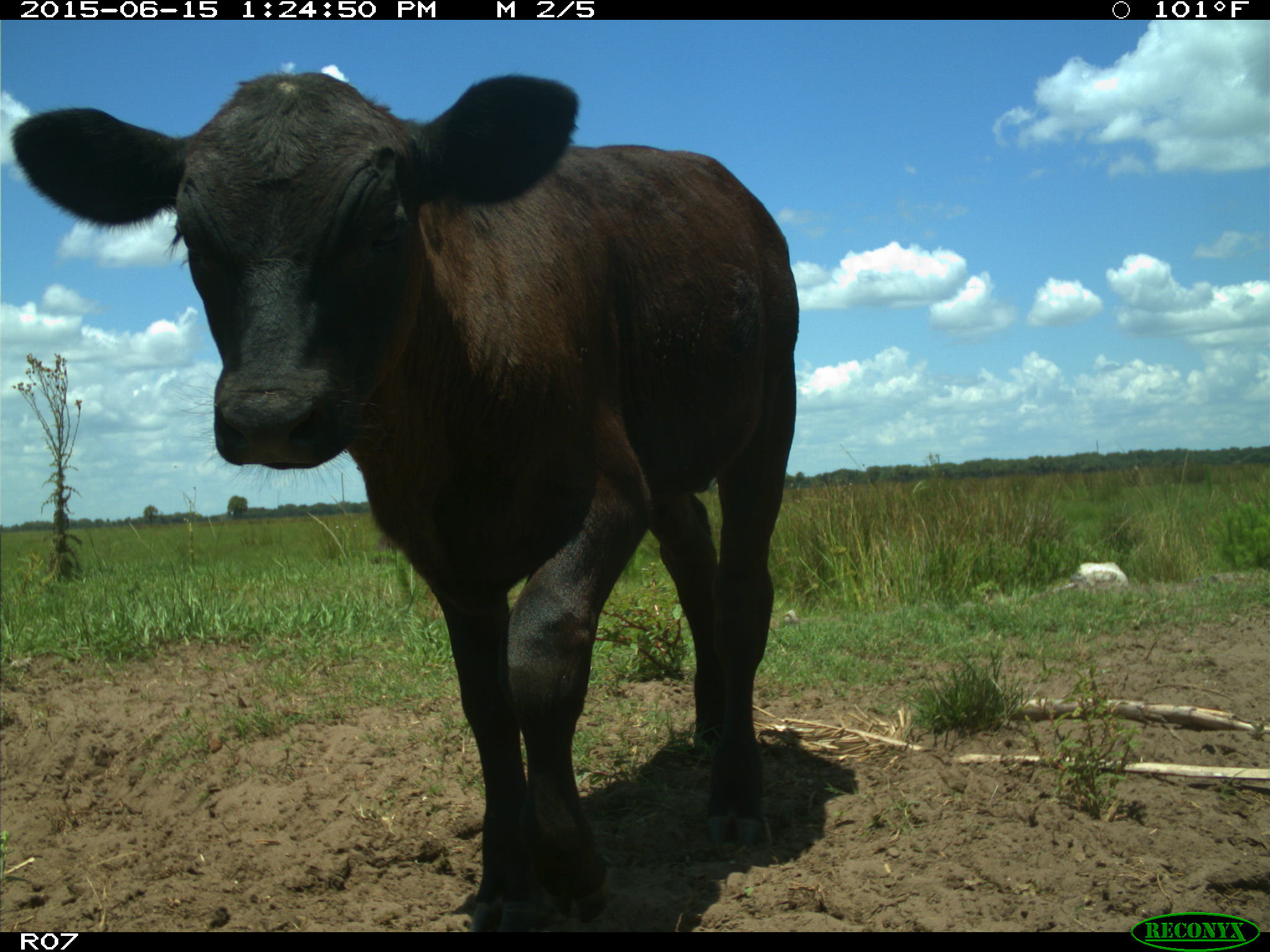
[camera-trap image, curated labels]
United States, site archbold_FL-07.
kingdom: Animalia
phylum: Chordata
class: Mammalia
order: Artiodactyla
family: Bovidae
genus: Bos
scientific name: Bos taurus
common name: domestic cow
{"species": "Bos taurus (domestic cow)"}